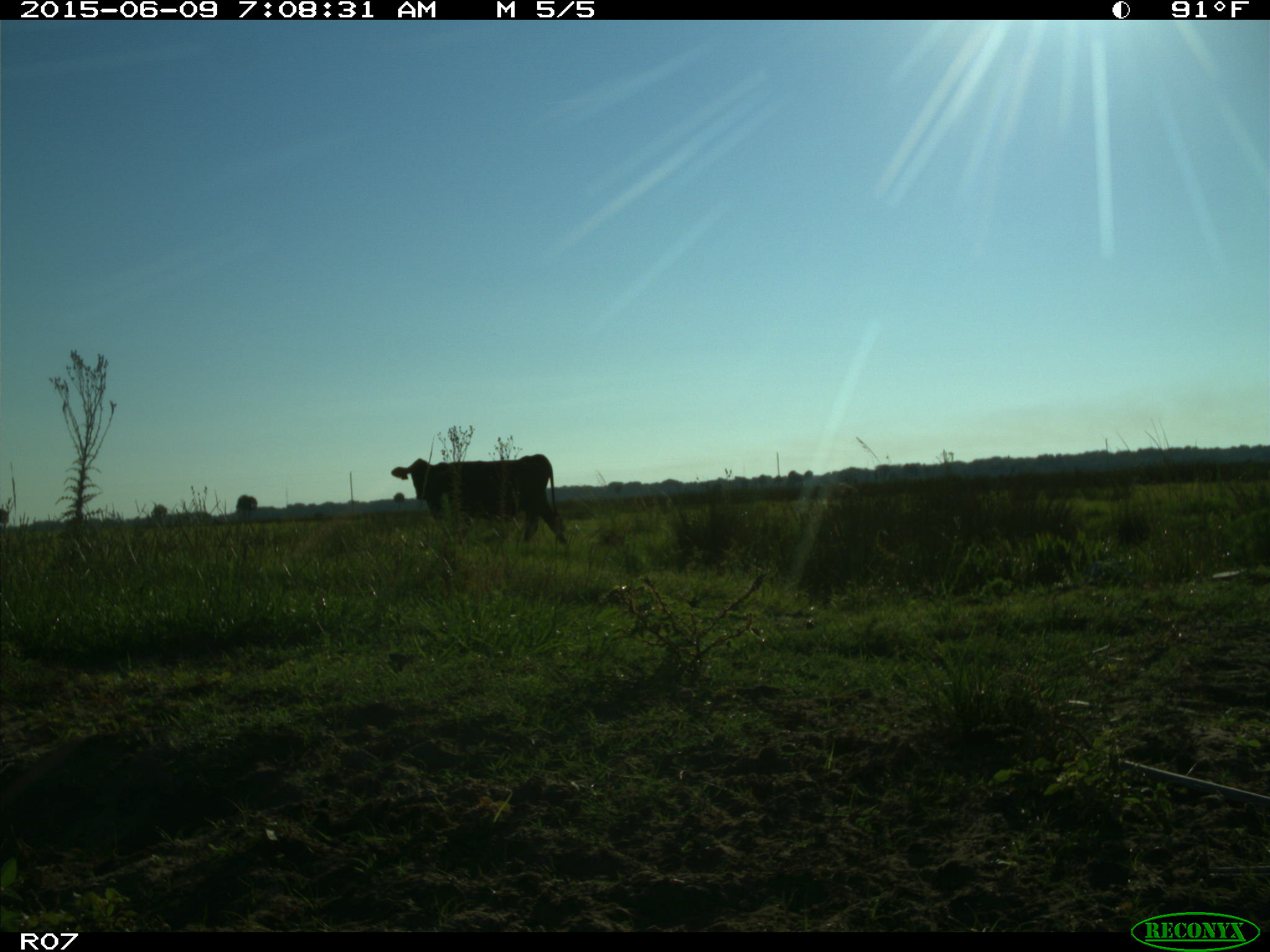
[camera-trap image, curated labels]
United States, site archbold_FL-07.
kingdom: Animalia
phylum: Chordata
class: Mammalia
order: Artiodactyla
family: Bovidae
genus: Bos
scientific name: Bos taurus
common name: domestic cow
Bos taurus (domestic cow).